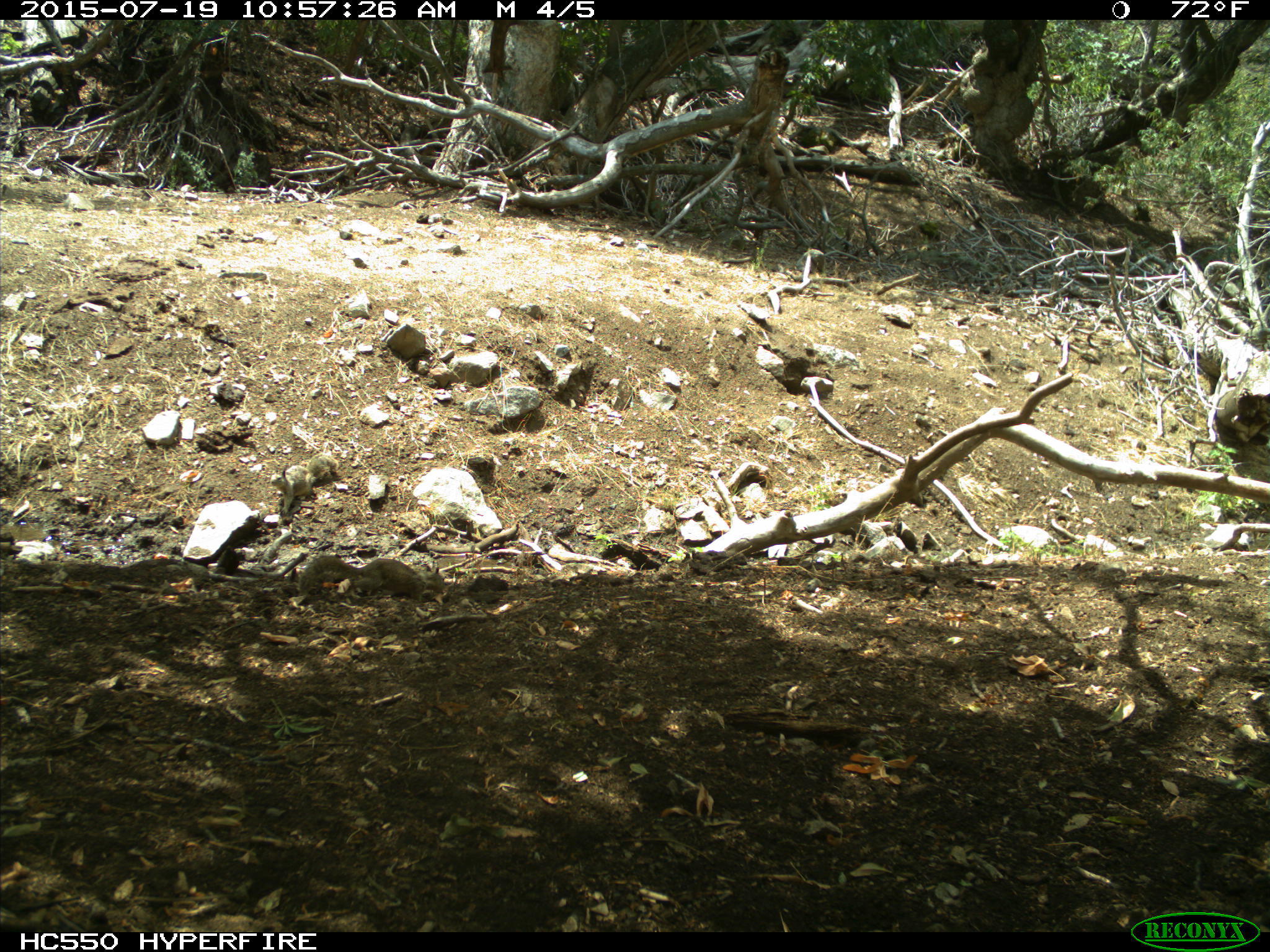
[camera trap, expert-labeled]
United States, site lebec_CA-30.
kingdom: Animalia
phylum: Chordata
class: Mammalia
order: Rodentia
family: Sciuridae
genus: Otospermophilus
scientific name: Otospermophilus beecheyi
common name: california ground squirrel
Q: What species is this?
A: Otospermophilus beecheyi (california ground squirrel).